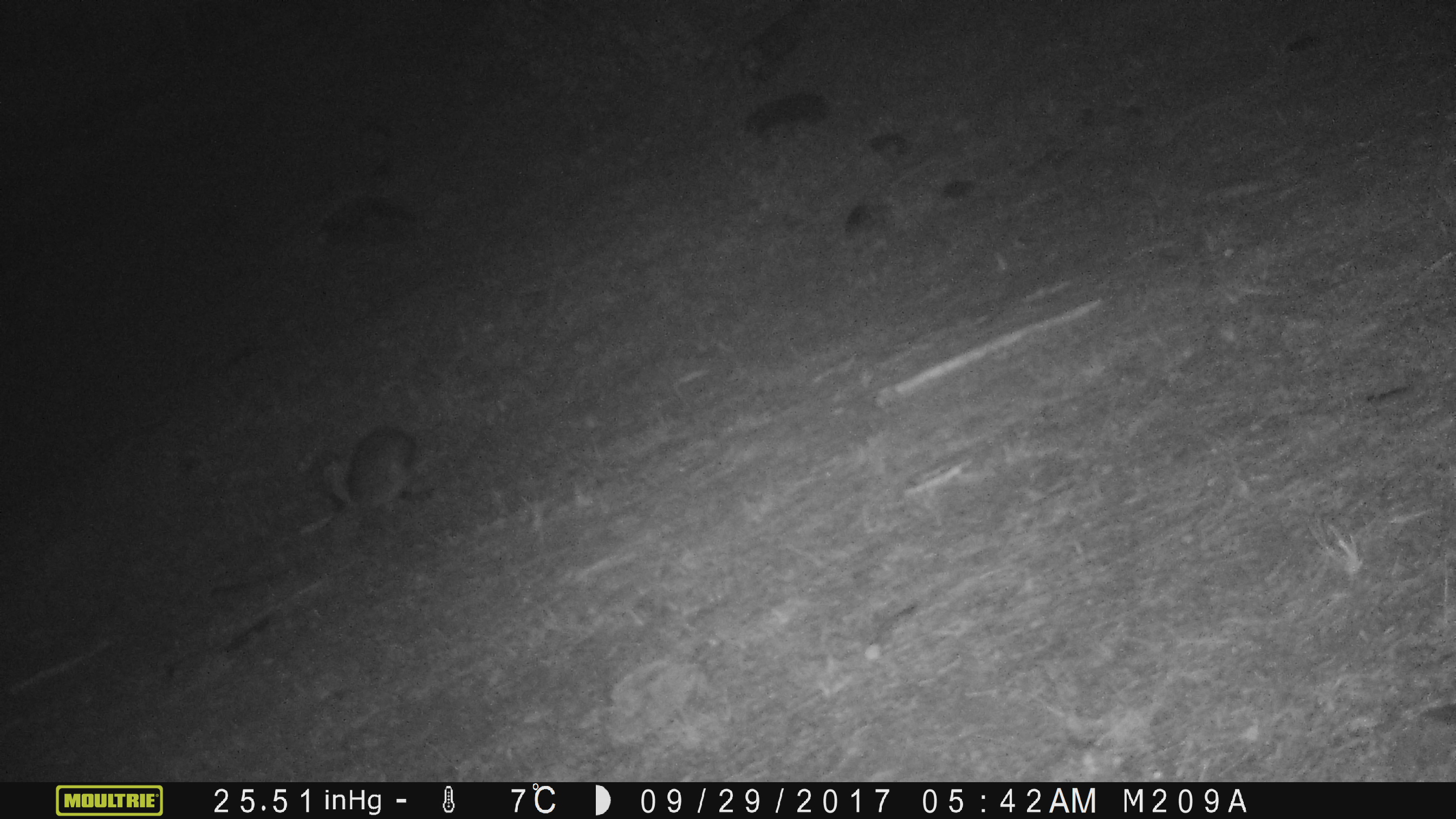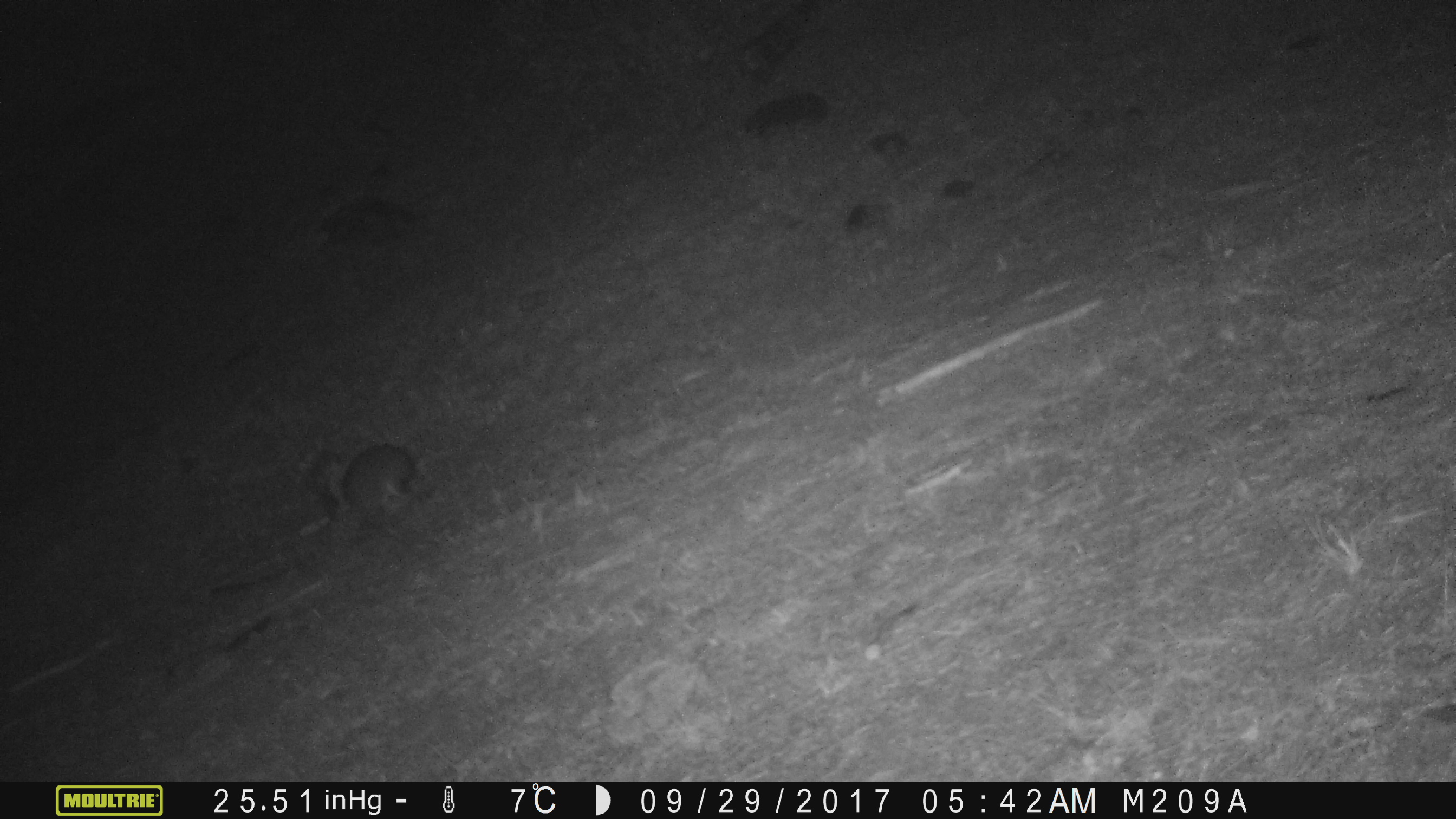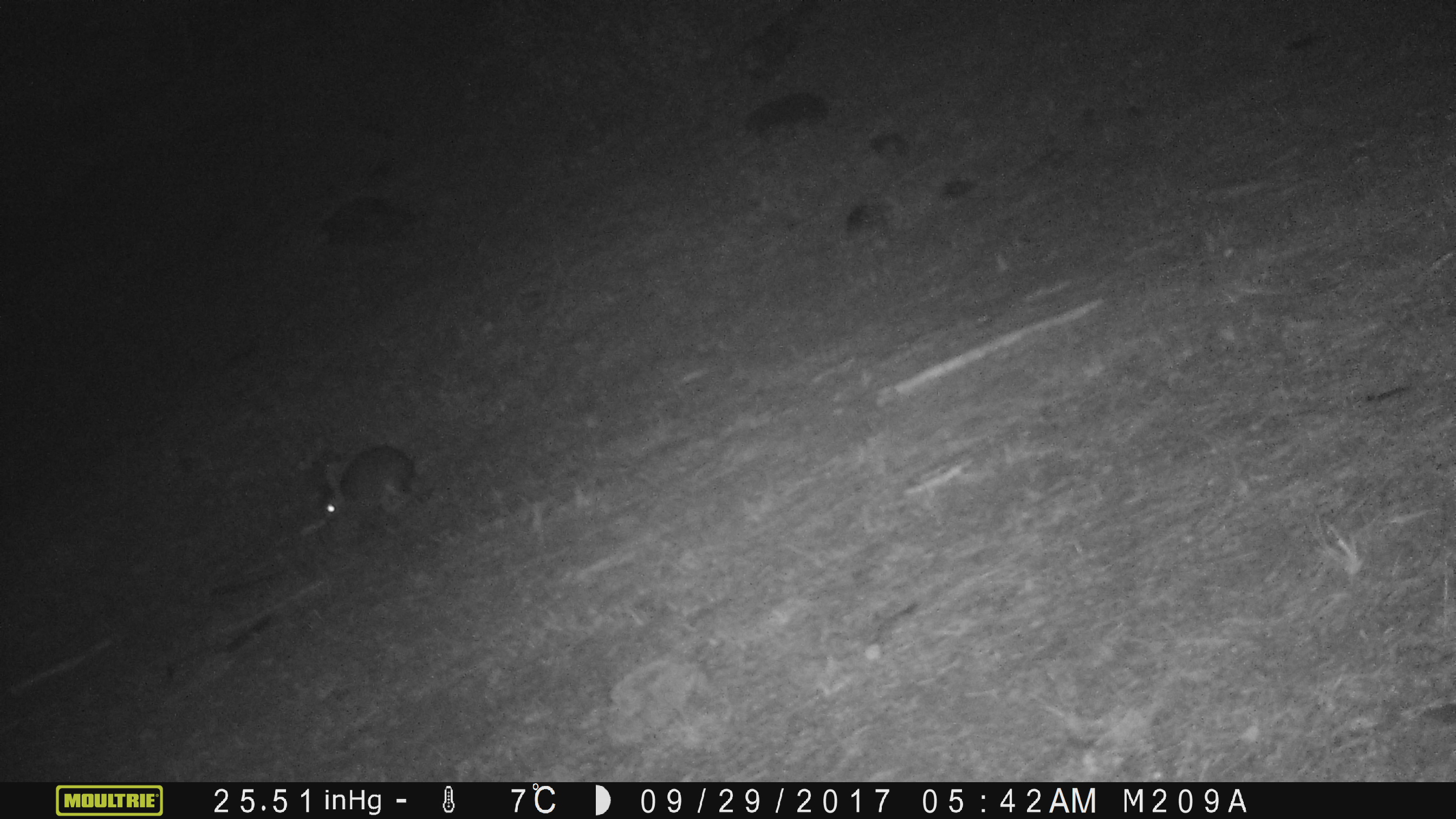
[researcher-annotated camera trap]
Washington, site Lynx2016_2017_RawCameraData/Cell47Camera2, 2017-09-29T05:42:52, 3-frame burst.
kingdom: Animalia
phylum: Chordata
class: Mammalia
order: Lagomorpha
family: Leporidae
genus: Lepus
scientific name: Lepus americanus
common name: snowshoe hare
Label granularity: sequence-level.